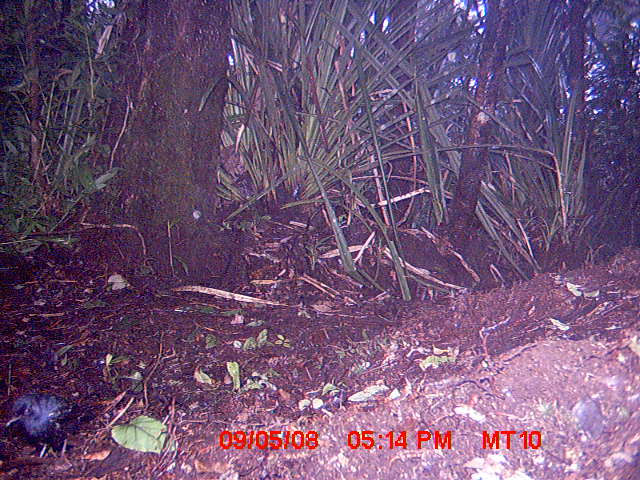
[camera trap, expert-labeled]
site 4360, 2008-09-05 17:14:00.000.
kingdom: Animalia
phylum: Chordata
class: Aves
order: Passeriformes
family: Muscicapidae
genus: Copsychus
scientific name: Copsychus albospecularis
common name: madagascar magpie-robin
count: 1